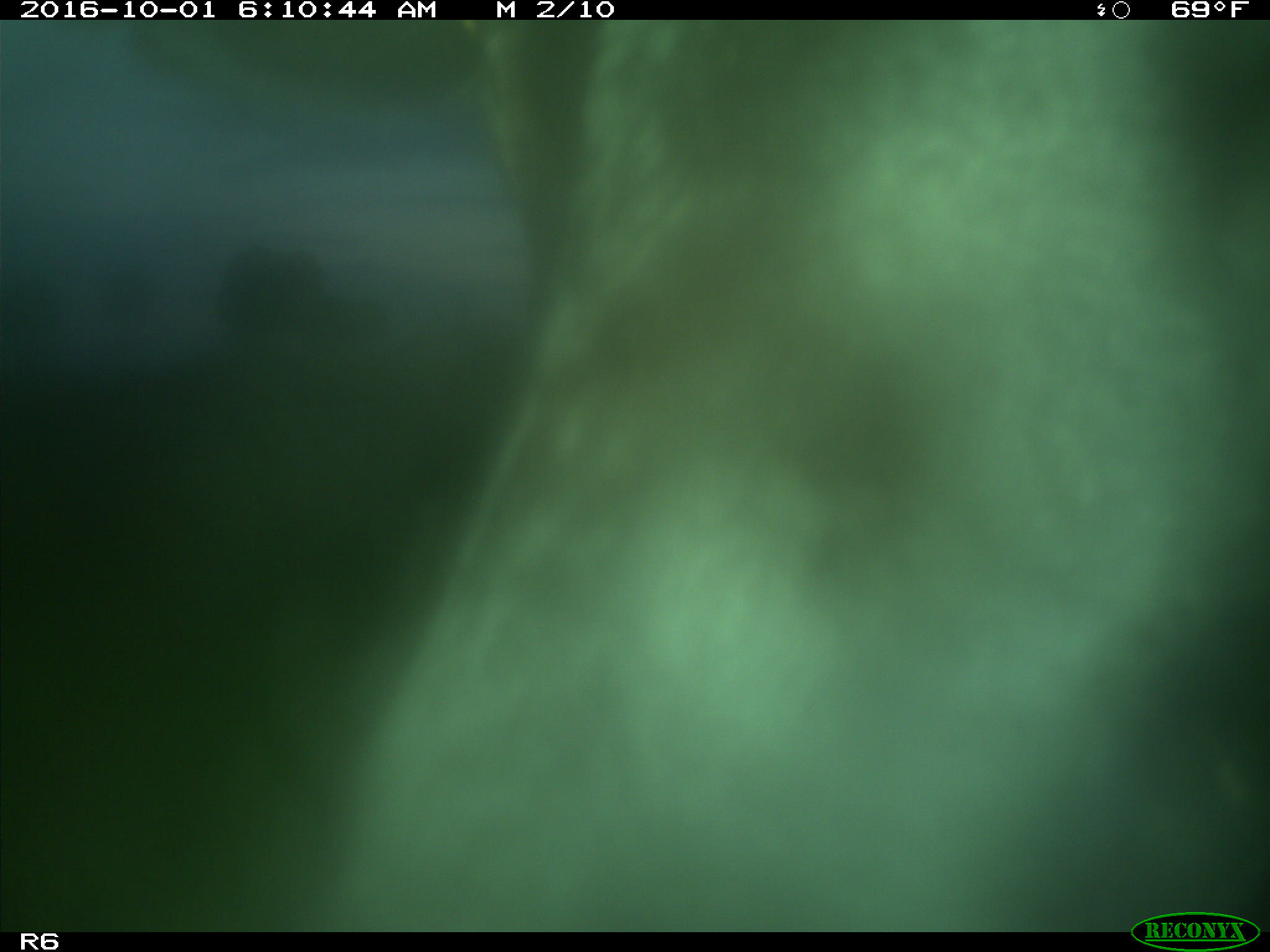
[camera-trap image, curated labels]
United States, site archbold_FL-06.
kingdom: Animalia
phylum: Chordata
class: Mammalia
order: Artiodactyla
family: Bovidae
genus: Bos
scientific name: Bos taurus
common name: domestic cow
Bos taurus (domestic cow).